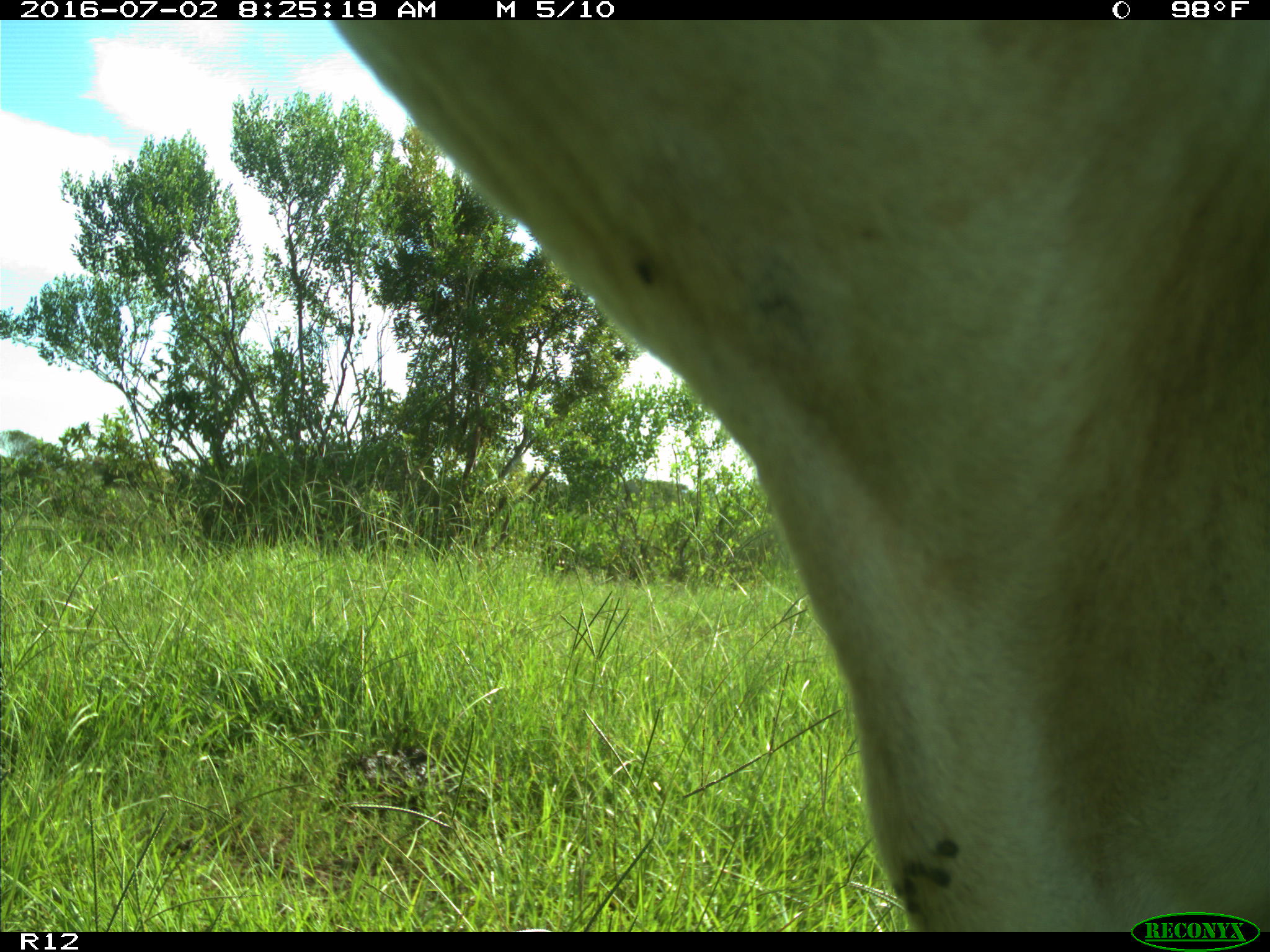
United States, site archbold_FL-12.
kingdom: Animalia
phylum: Chordata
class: Mammalia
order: Artiodactyla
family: Bovidae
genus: Bos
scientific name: Bos taurus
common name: domestic cow